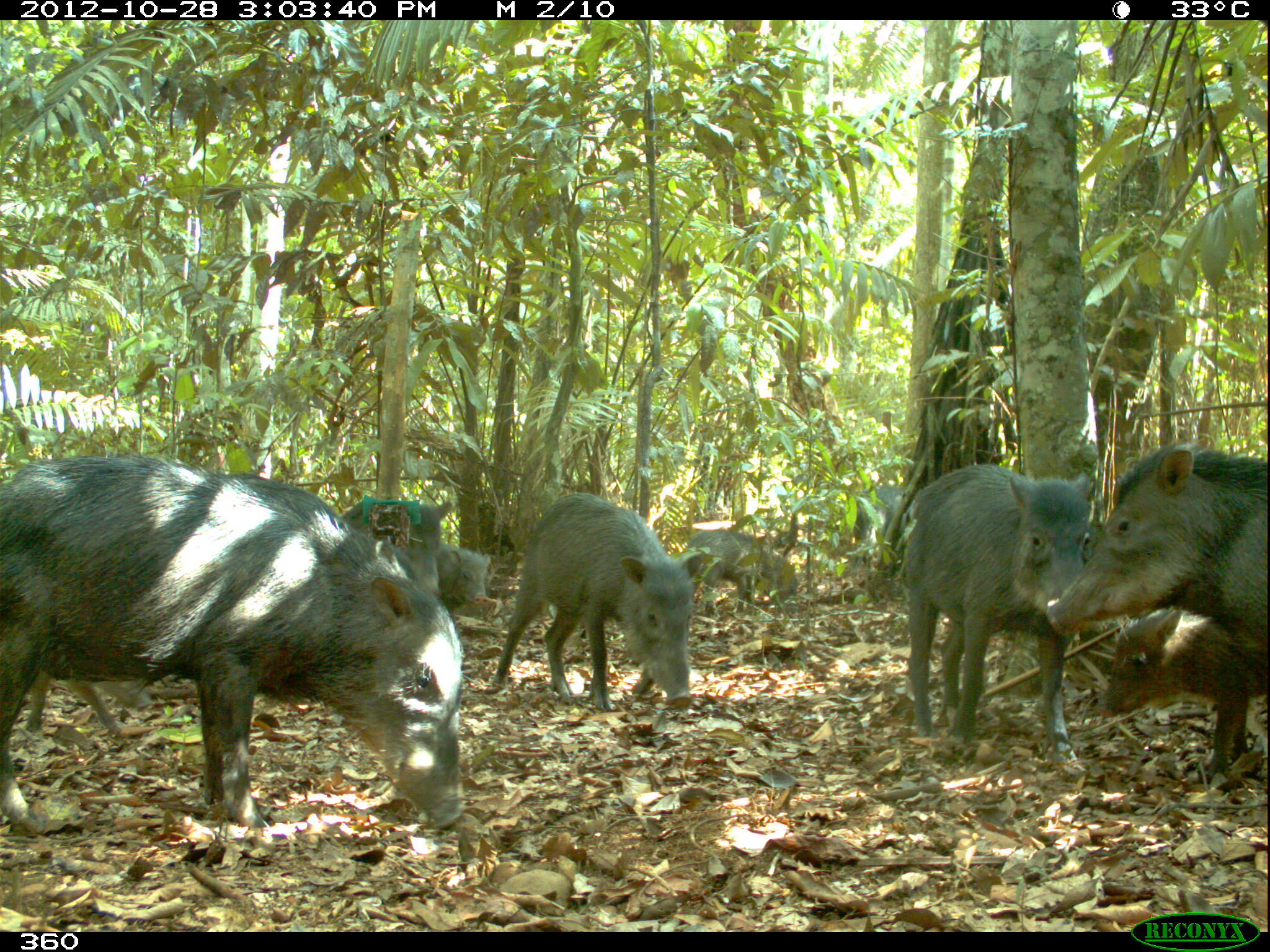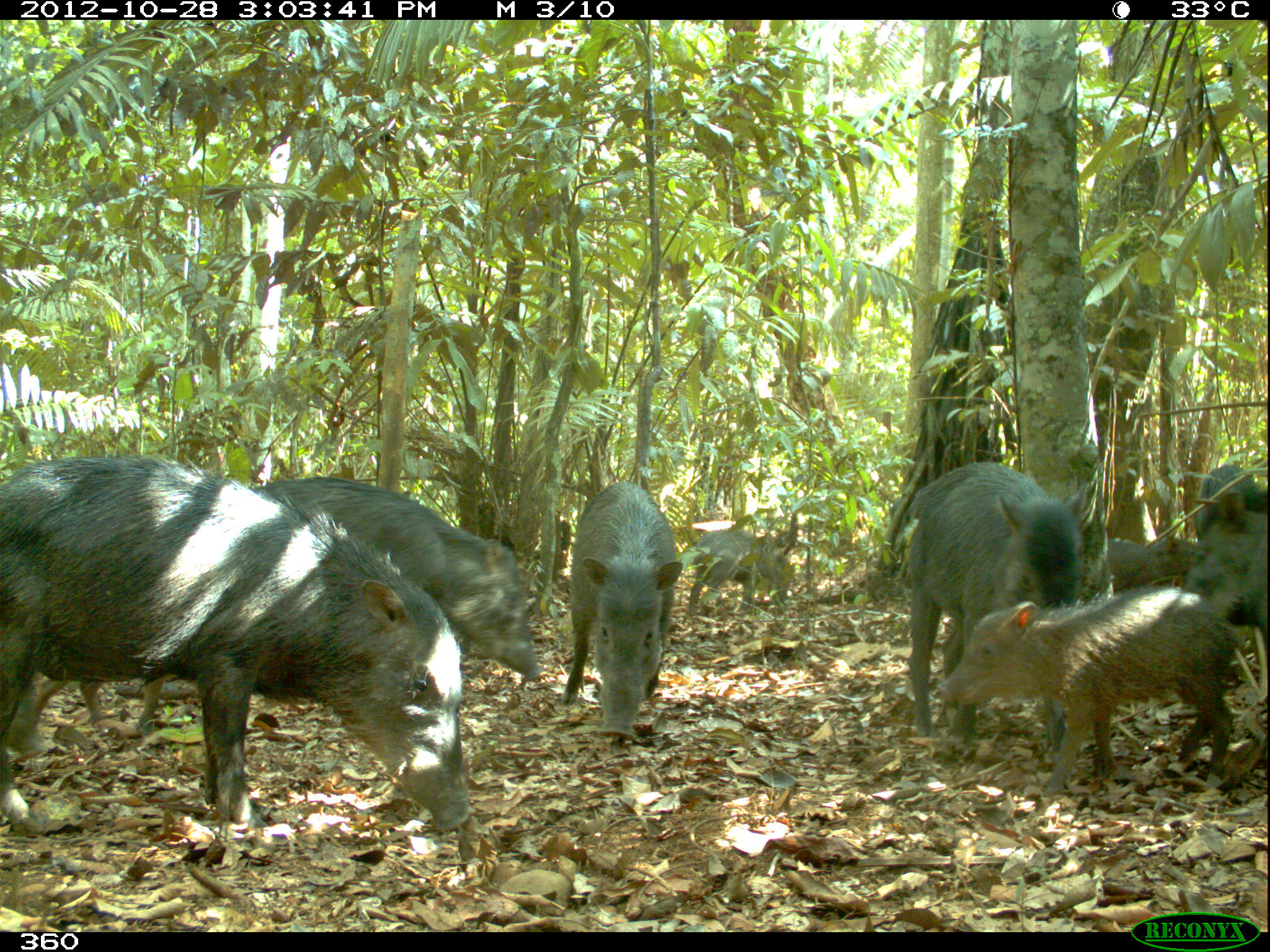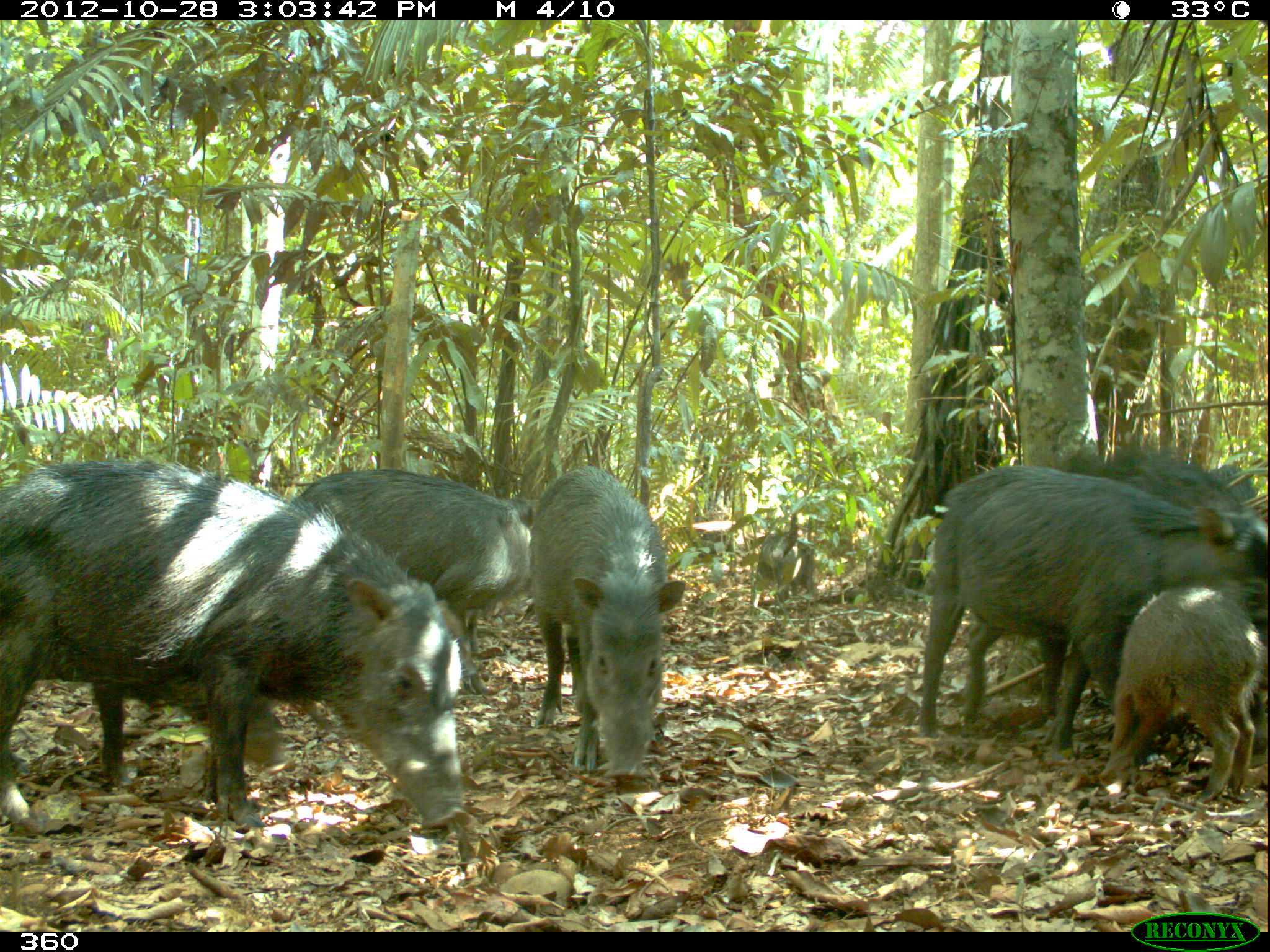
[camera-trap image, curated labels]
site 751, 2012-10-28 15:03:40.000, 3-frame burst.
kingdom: Animalia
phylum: Chordata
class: Mammalia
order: Artiodactyla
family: Tayassuidae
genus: Tayassu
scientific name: Tayassu pecari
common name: white-lipped peccary